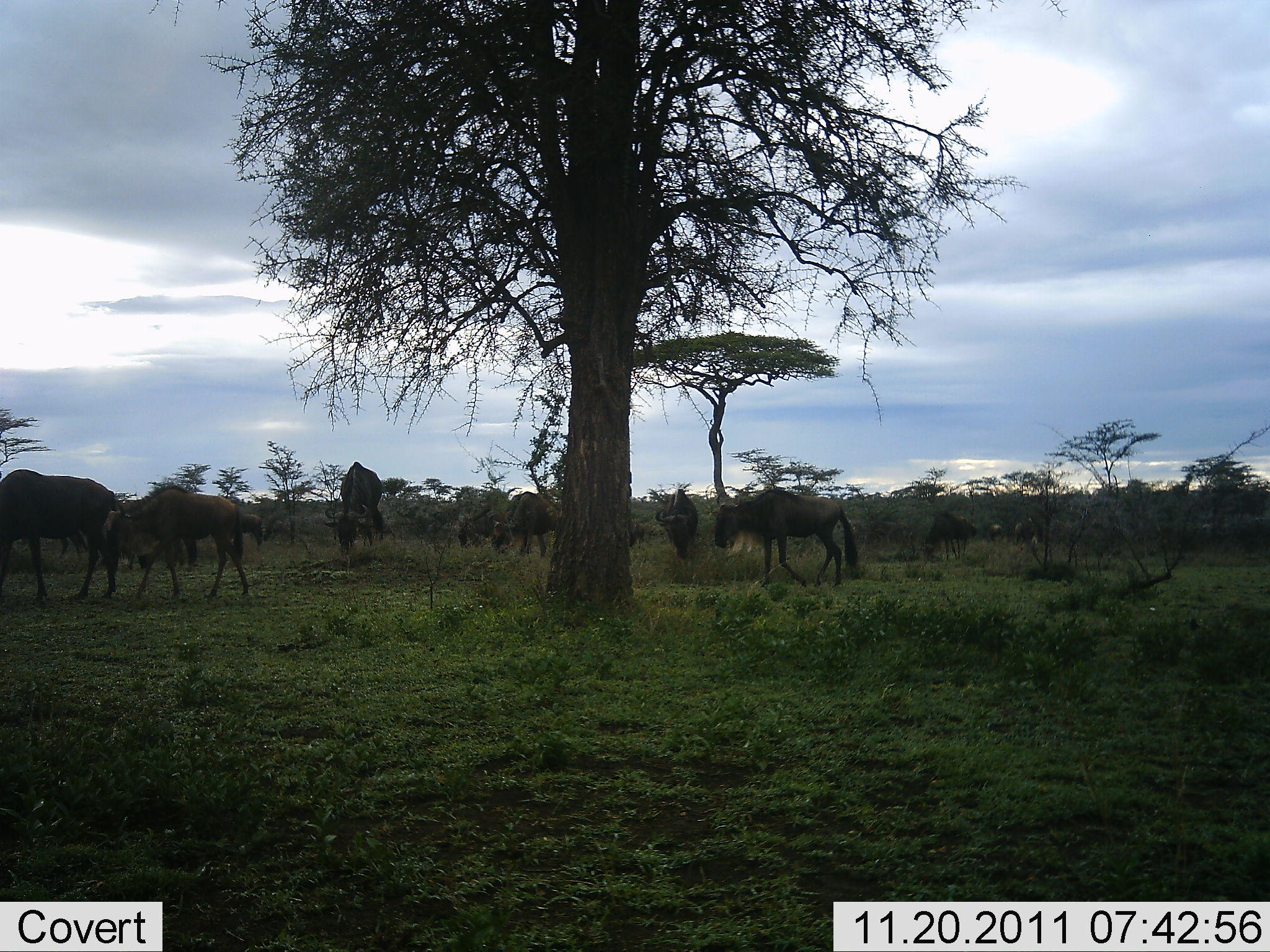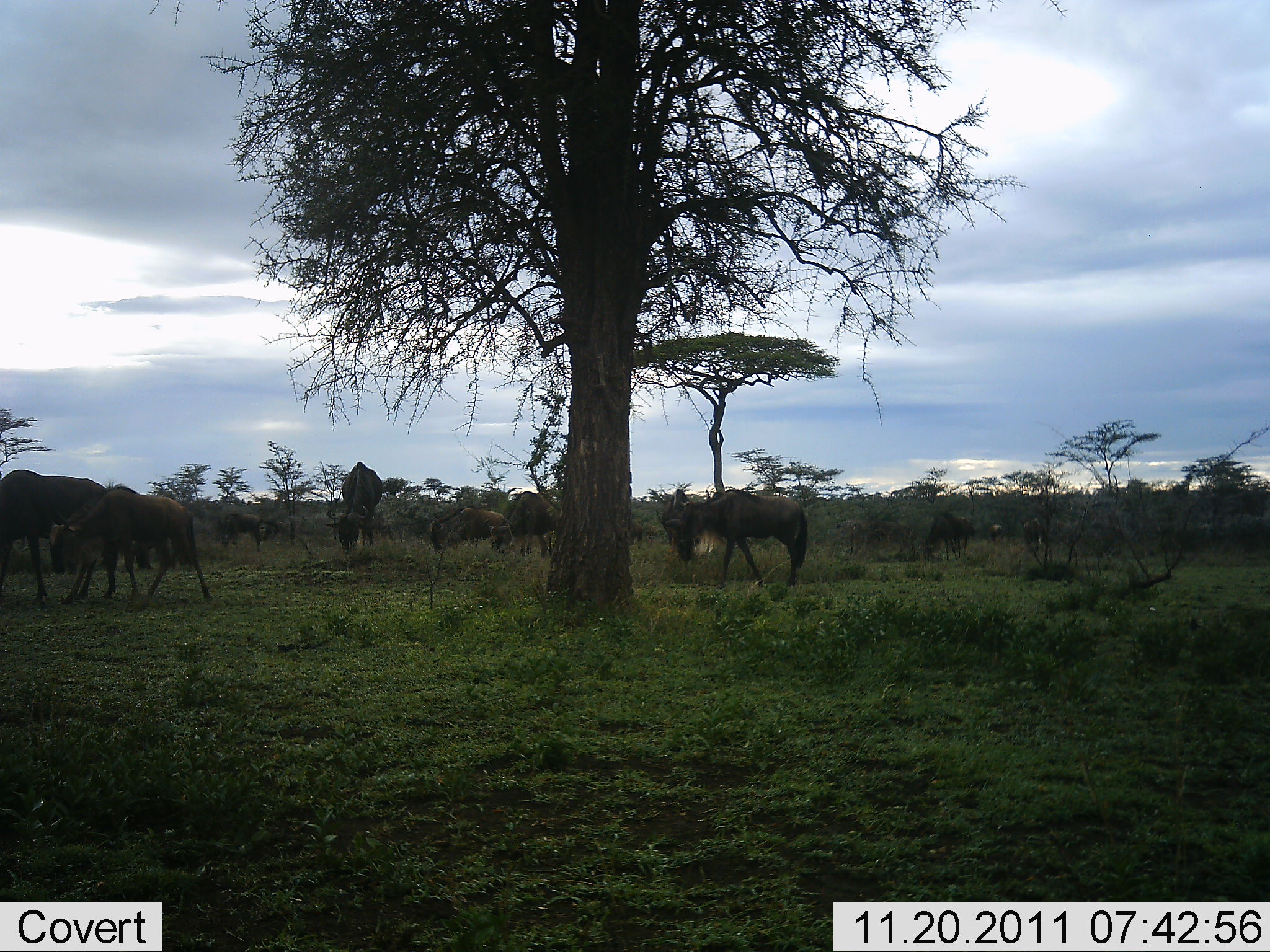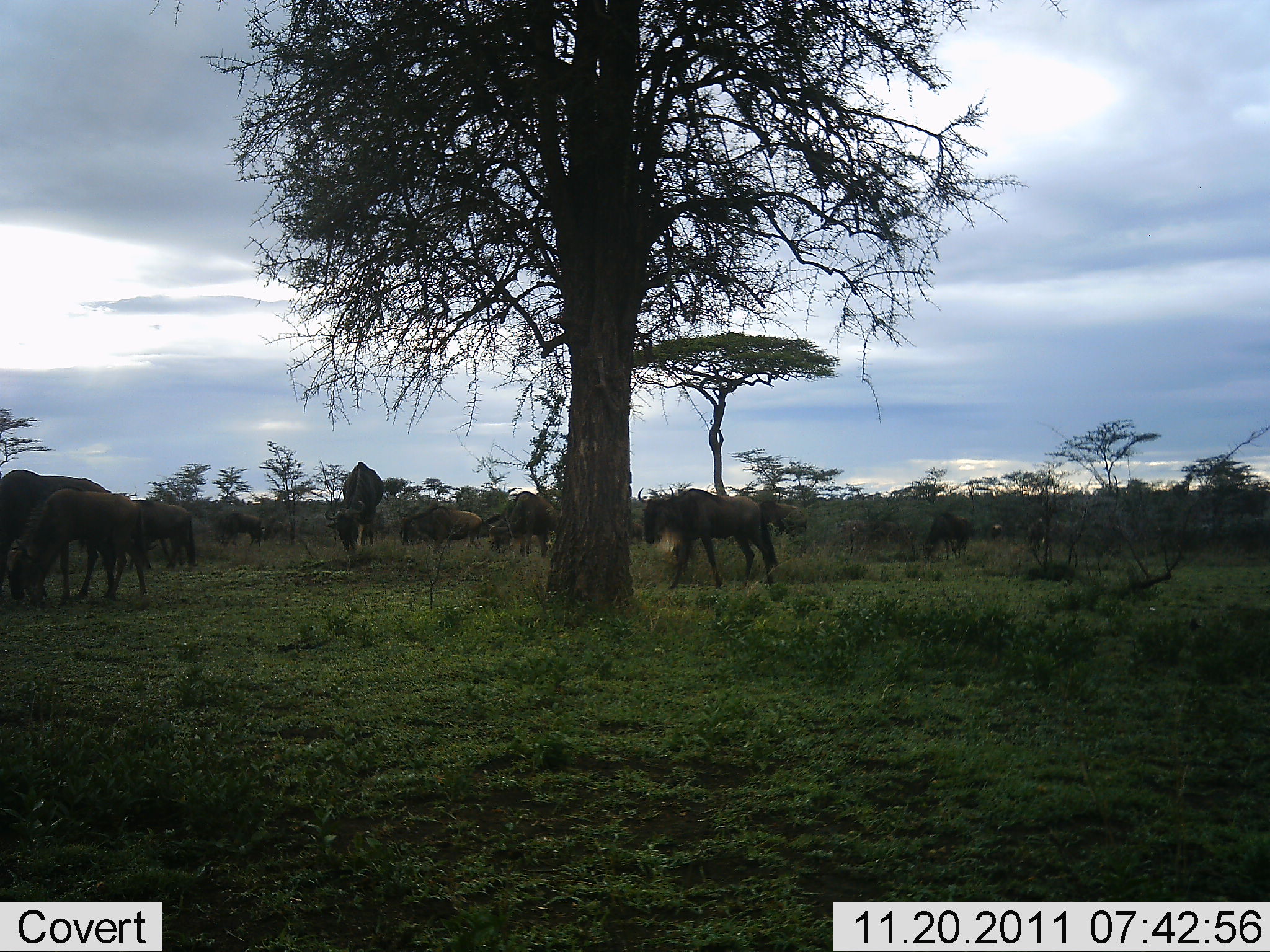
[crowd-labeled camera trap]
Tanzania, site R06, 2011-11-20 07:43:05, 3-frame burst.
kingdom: Animalia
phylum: Chordata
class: Mammalia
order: Artiodactyla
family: Bovidae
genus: Connochaetes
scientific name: Connochaetes taurinus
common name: blue wildebeest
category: wildebeest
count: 11-50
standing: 43%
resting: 0%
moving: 79%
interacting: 0%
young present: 7%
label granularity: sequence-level